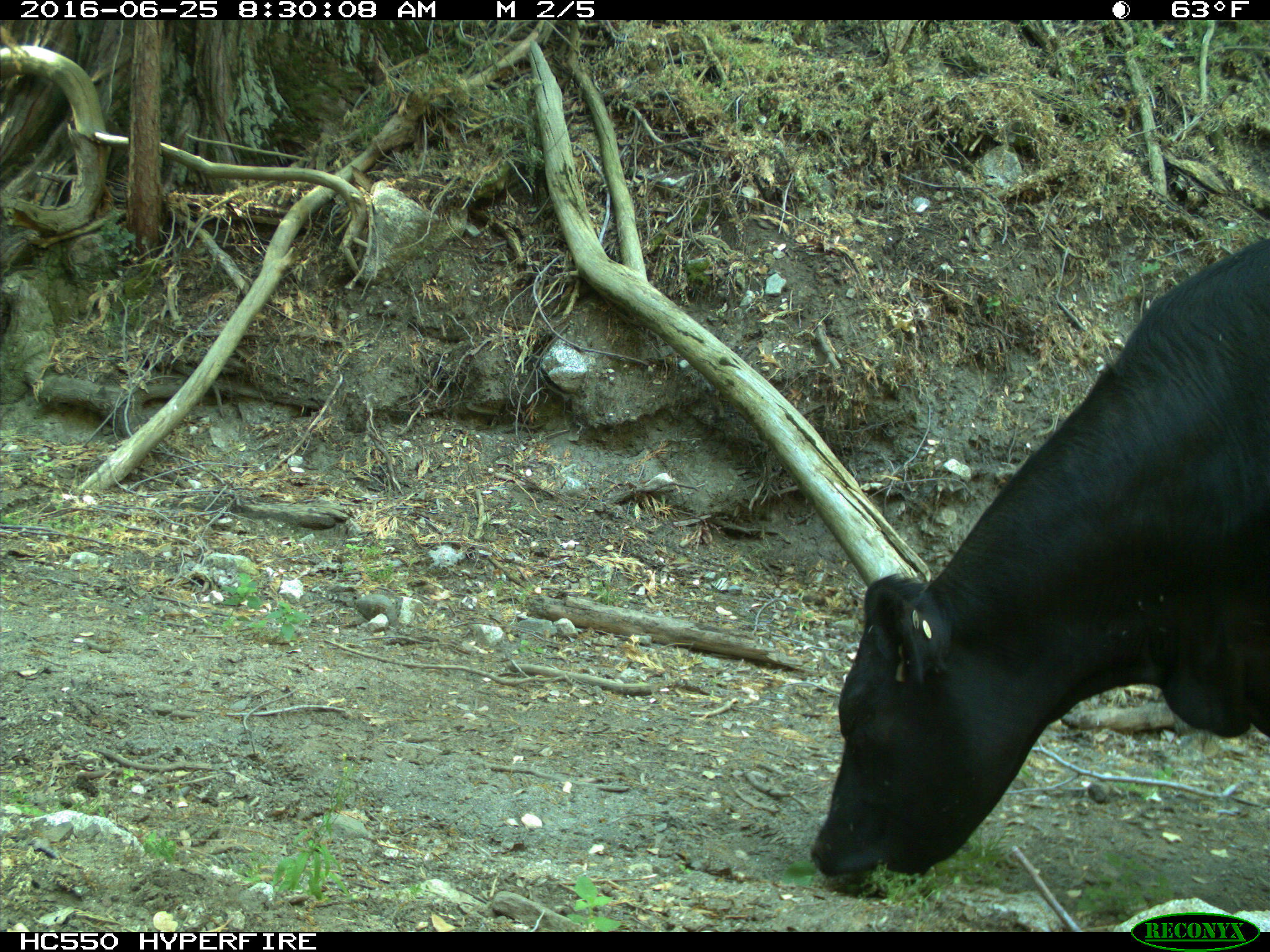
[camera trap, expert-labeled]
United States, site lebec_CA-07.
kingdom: Animalia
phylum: Chordata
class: Mammalia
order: Artiodactyla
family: Bovidae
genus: Bos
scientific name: Bos taurus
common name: domestic cow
Bos taurus (domestic cow).